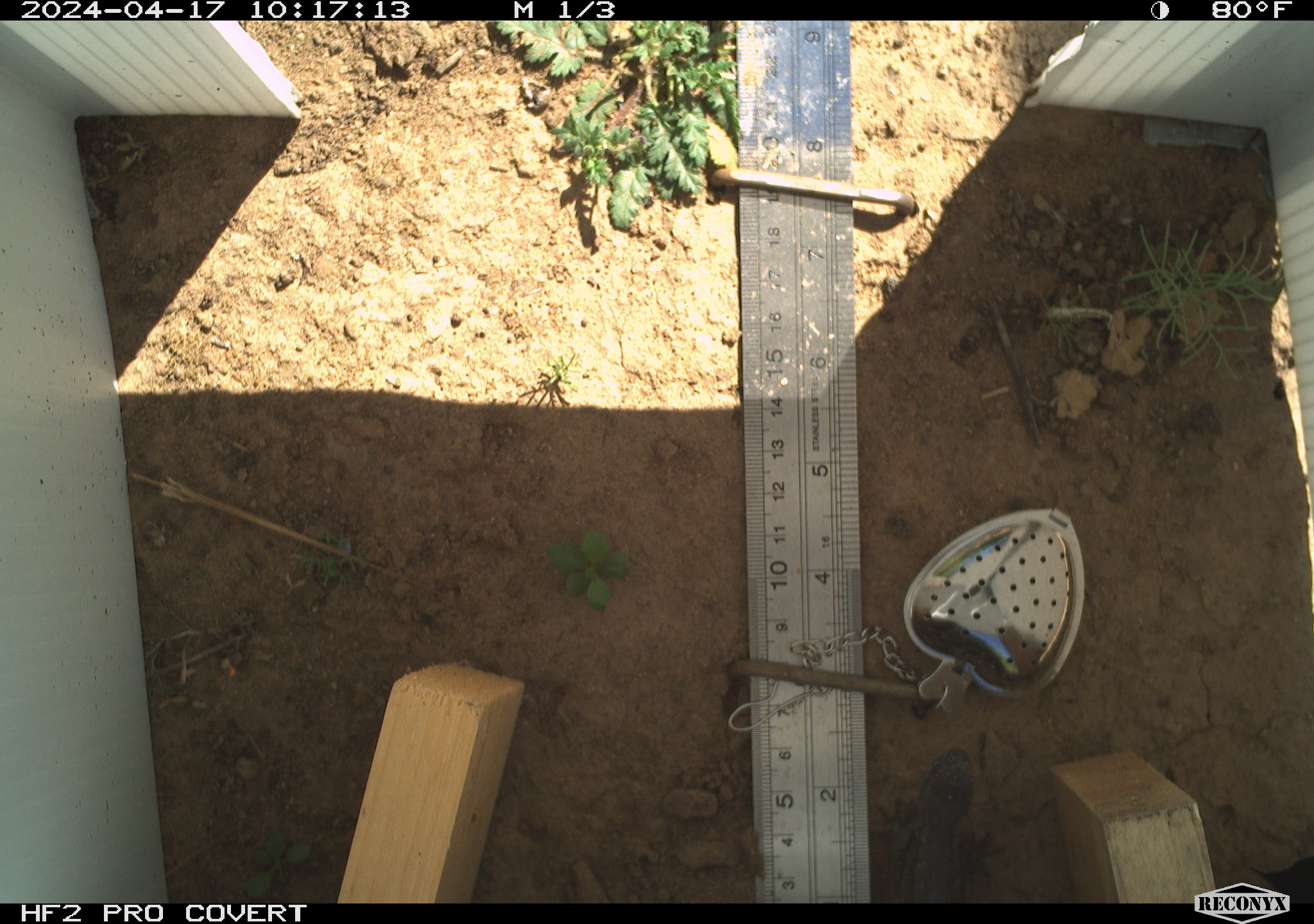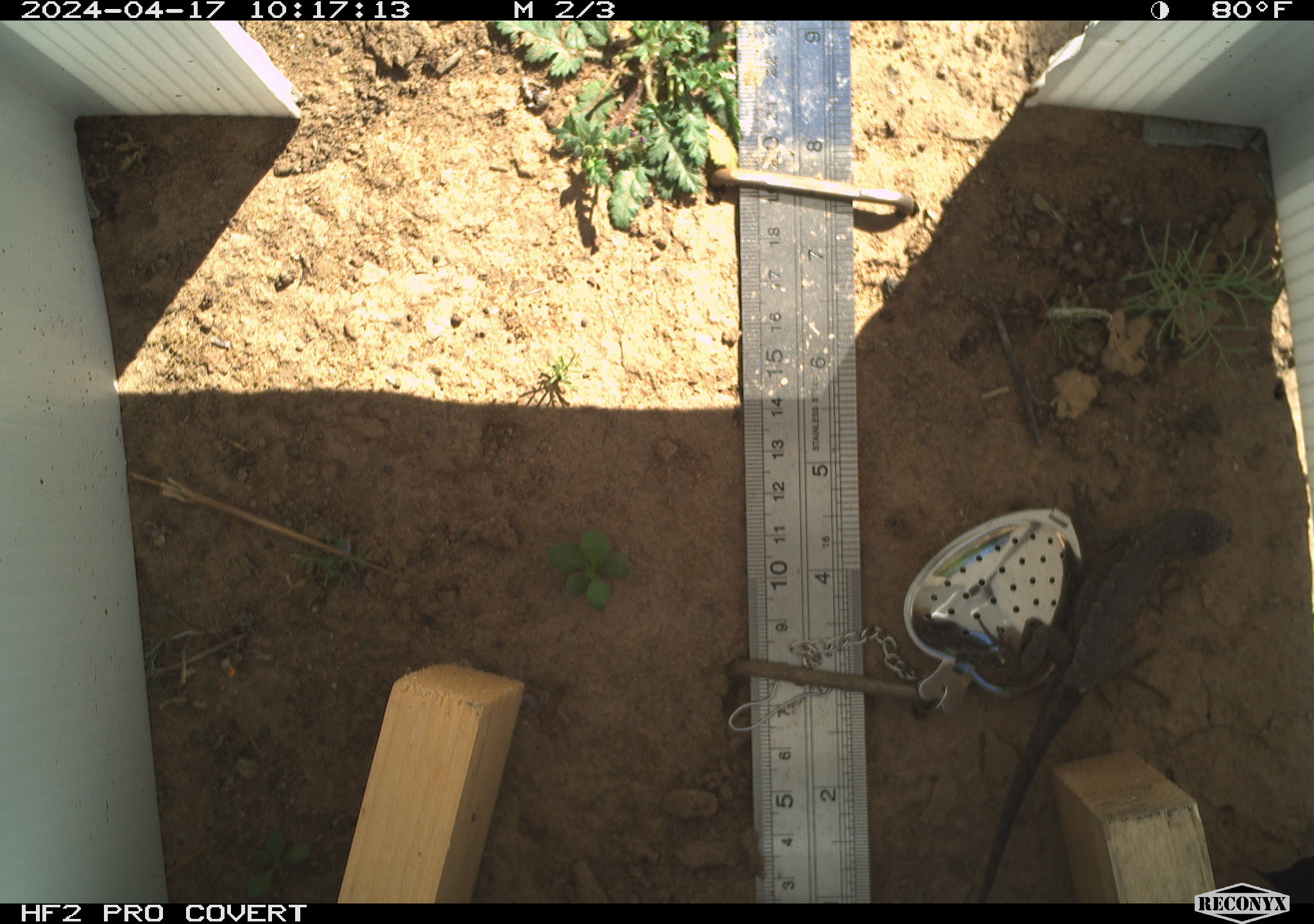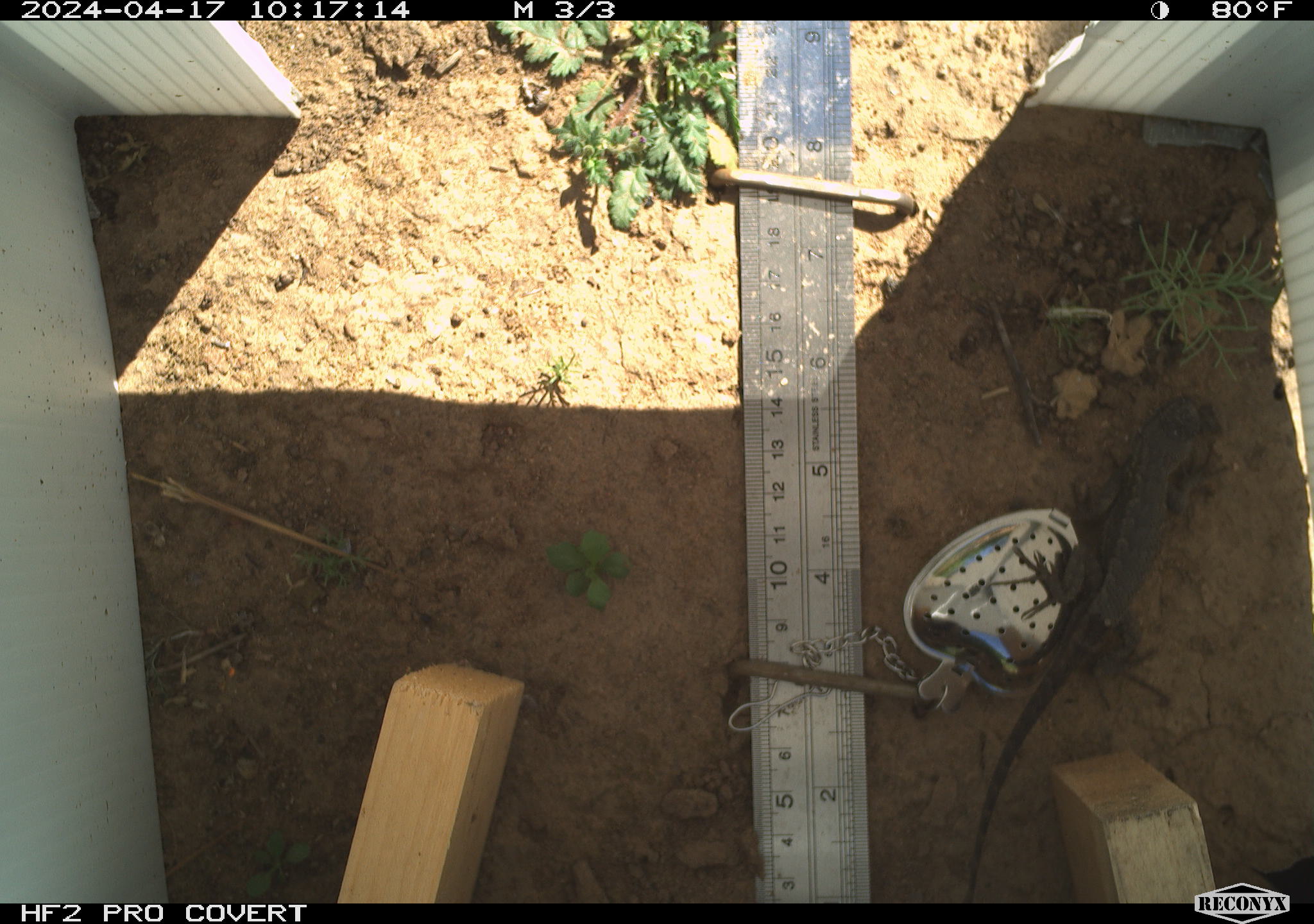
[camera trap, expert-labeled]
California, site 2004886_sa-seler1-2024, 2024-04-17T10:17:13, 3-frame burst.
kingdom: Animalia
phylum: Chordata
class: Reptilia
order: Squamata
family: Phrynosomatidae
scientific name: Phrynosomatidae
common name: phrynosomatid lizards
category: phrynosomatidae family